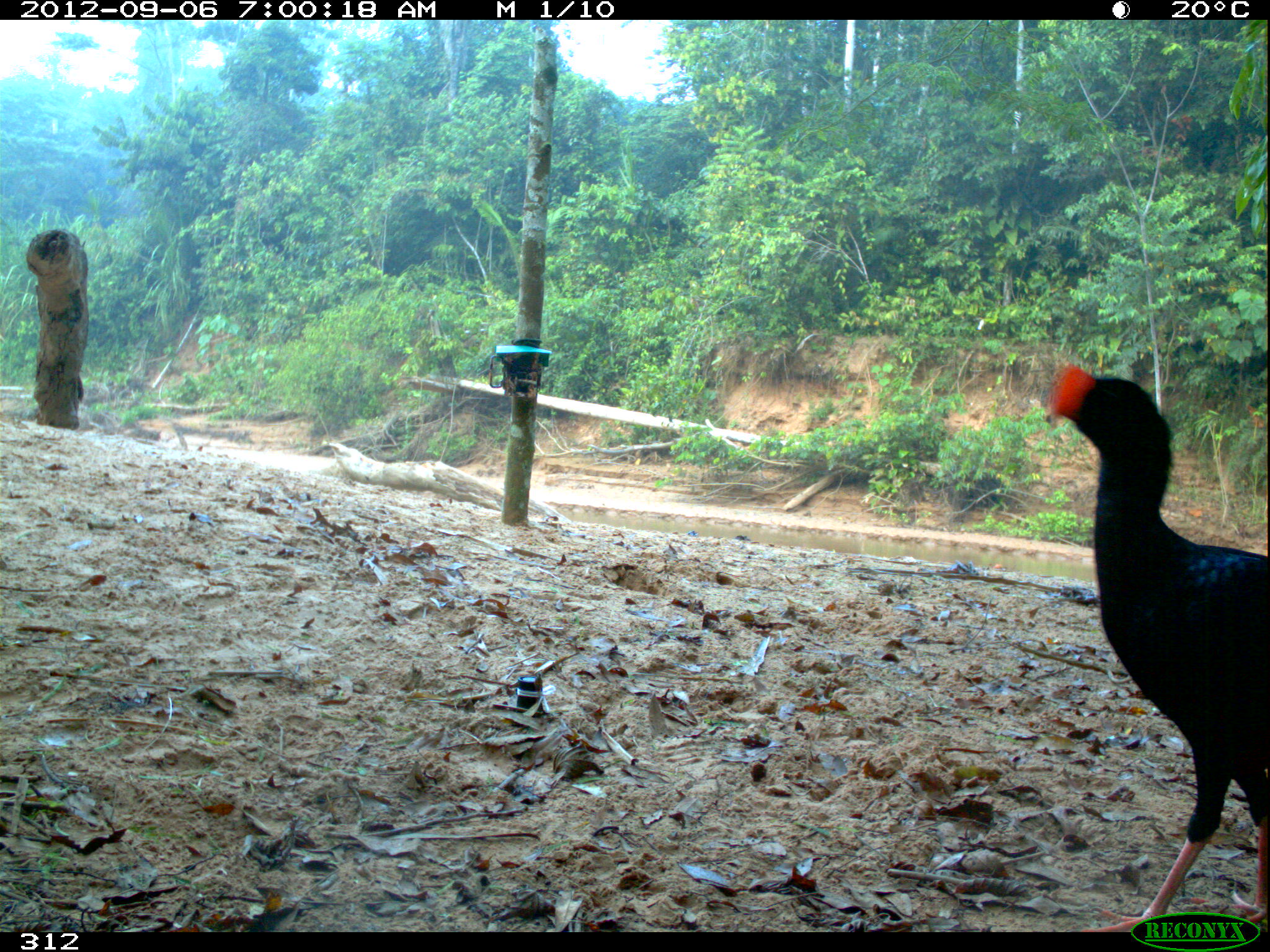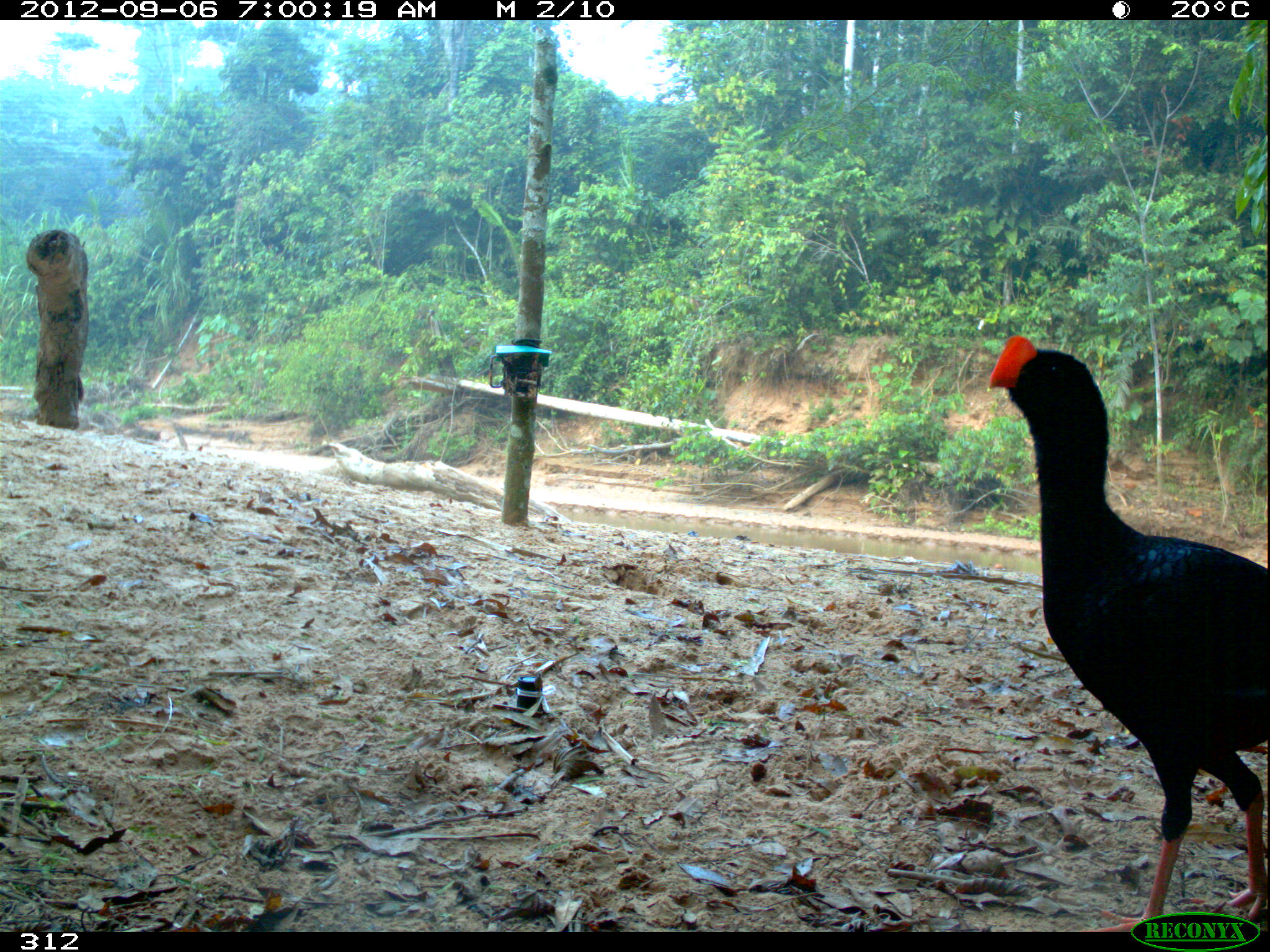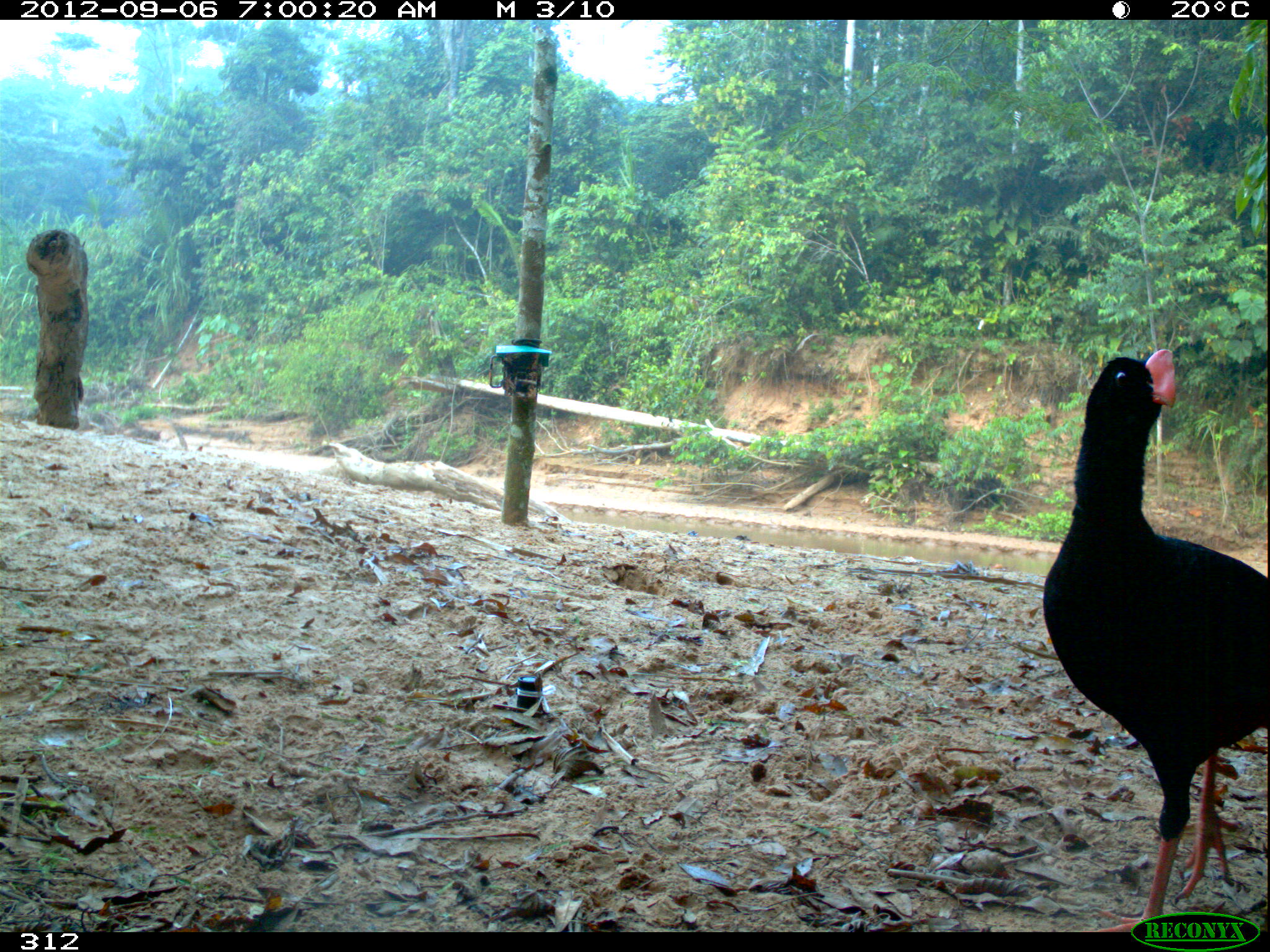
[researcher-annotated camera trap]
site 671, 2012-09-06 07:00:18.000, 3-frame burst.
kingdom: Animalia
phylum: Chordata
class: Aves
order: Galliformes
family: Cracidae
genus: Mitu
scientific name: Mitu tuberosum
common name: razor-billed curassow